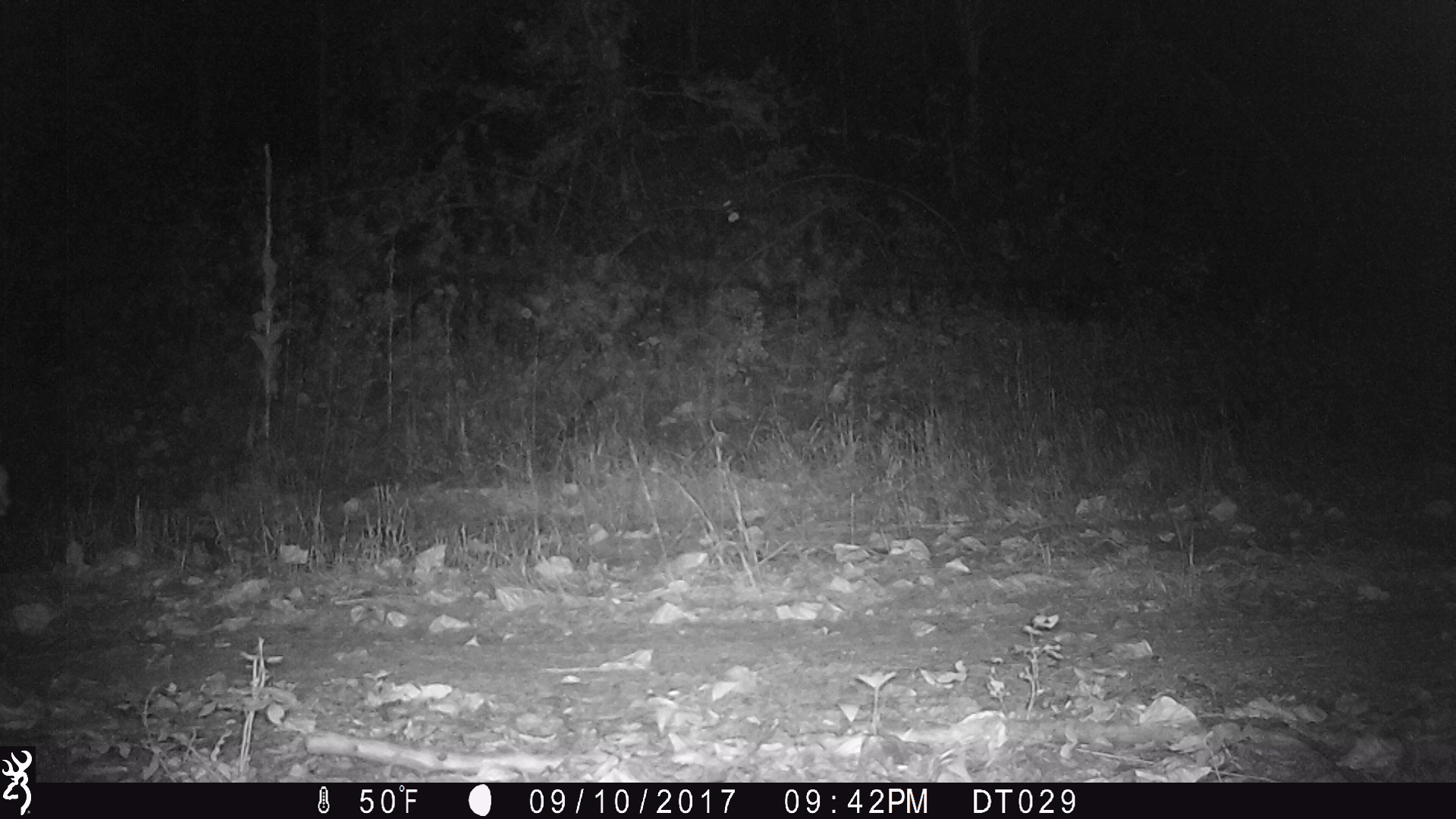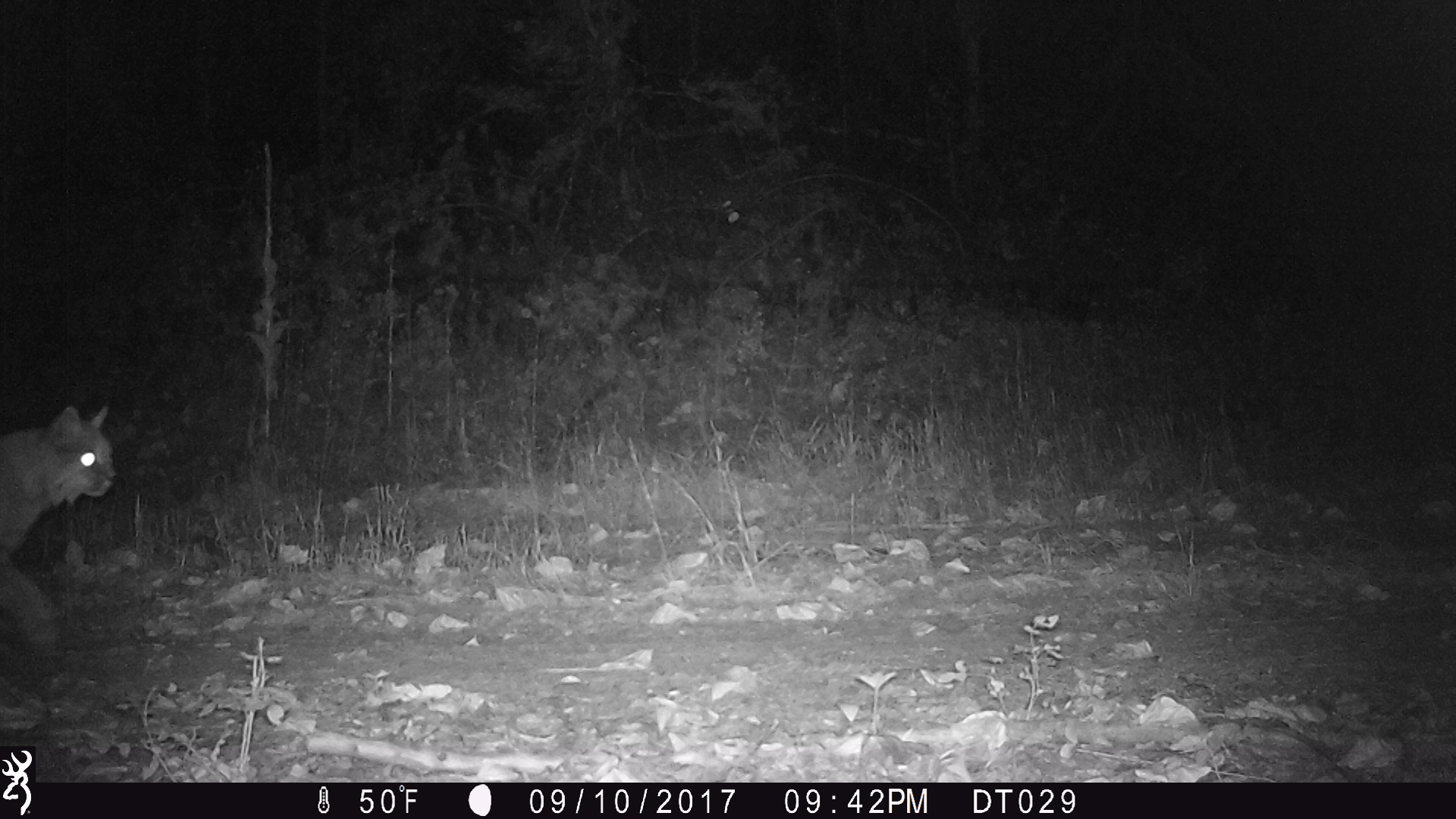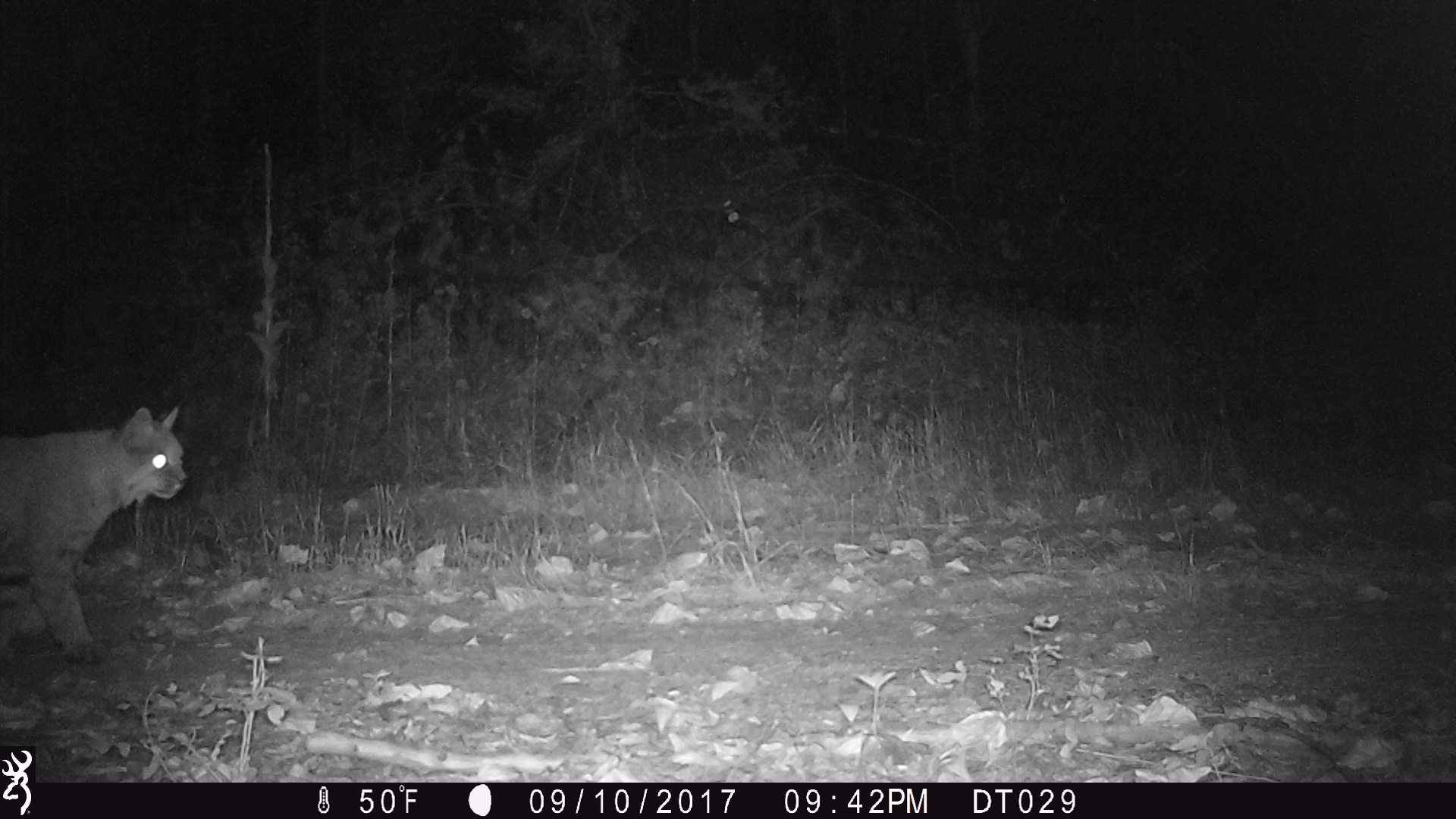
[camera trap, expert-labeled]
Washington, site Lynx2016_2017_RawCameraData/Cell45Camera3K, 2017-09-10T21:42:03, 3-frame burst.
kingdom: Animalia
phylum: Chordata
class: Mammalia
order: Carnivora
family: Felidae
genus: Lynx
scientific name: Lynx rufus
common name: bobcat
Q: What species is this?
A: Lynx rufus (bobcat).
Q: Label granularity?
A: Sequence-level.